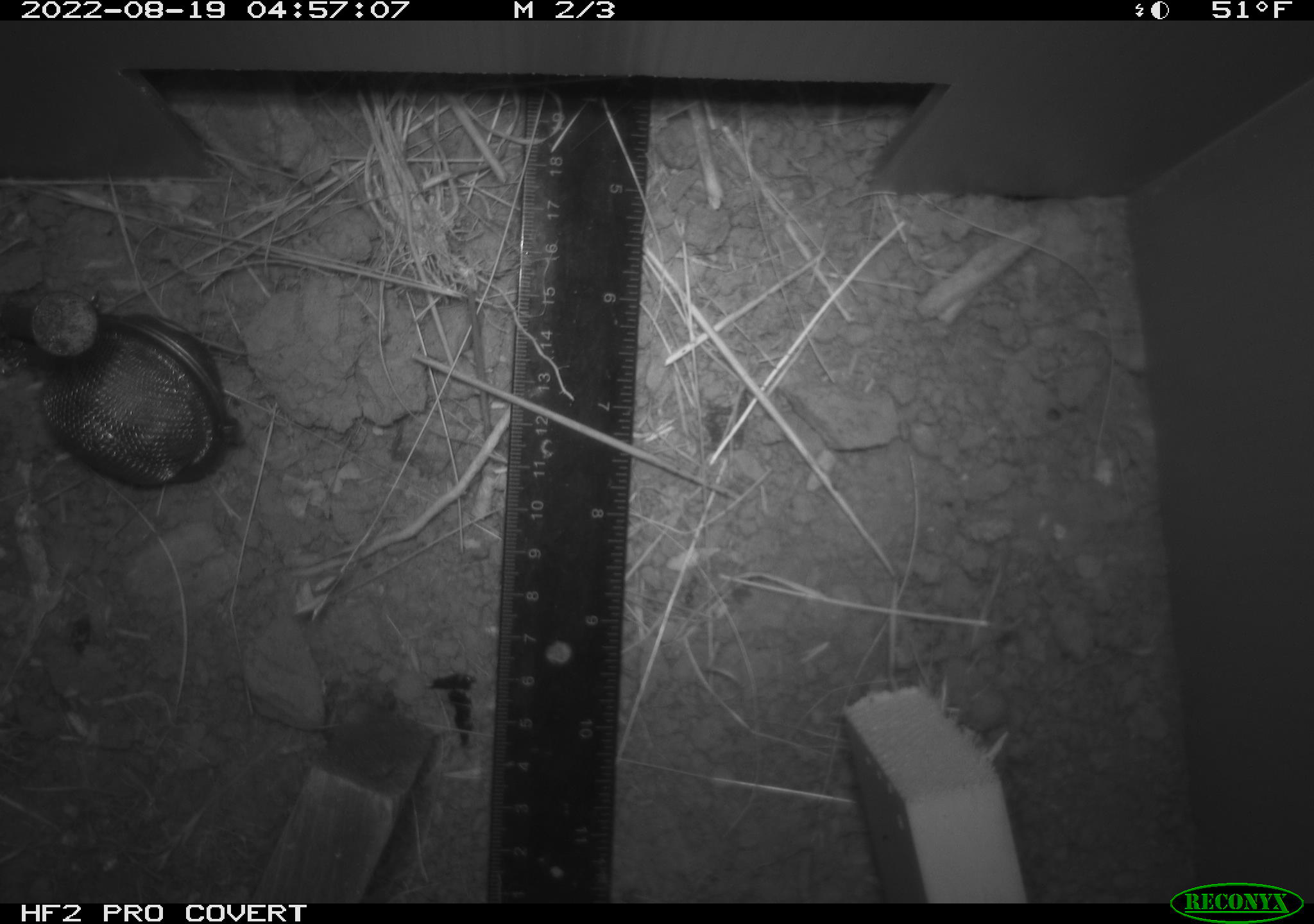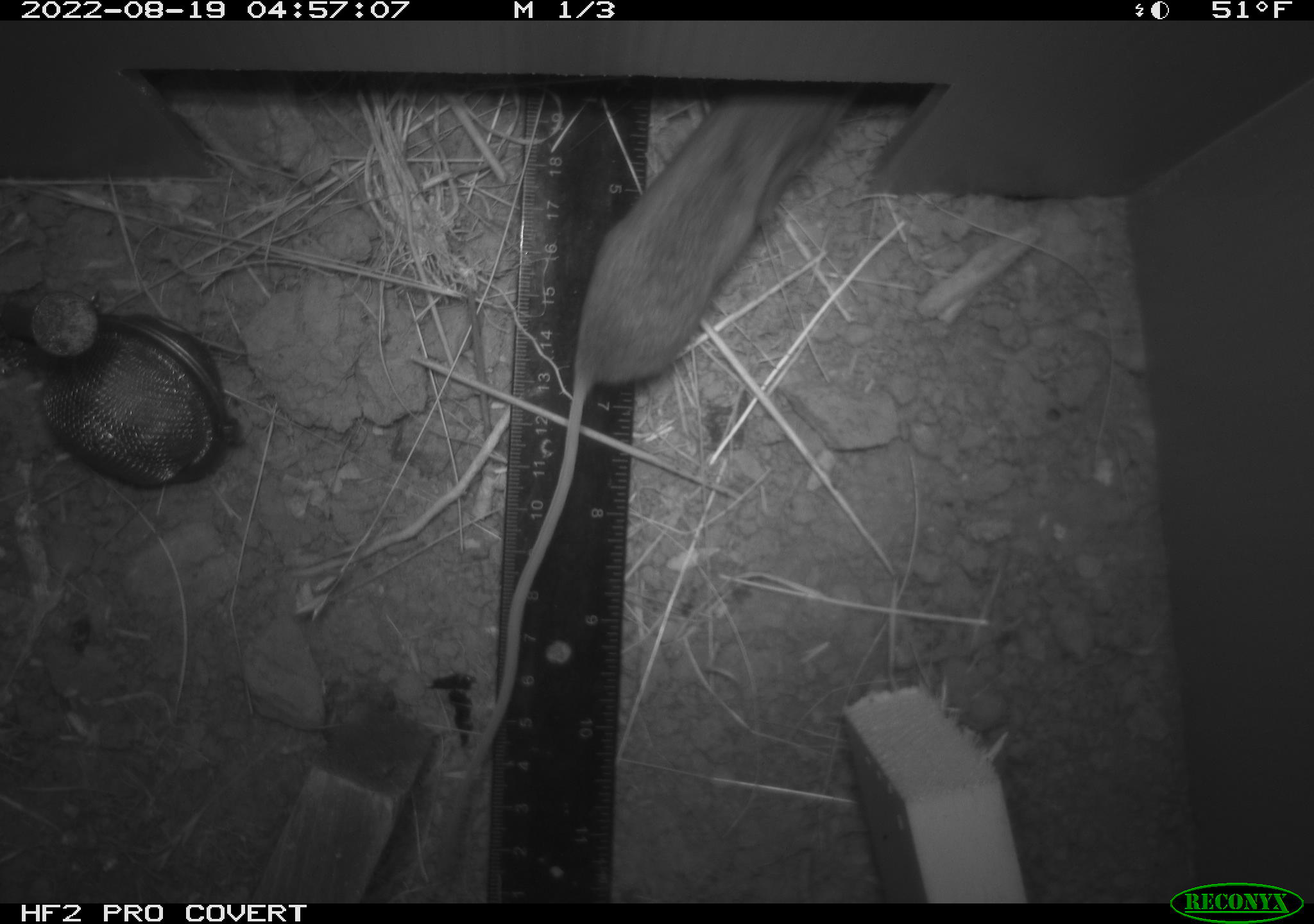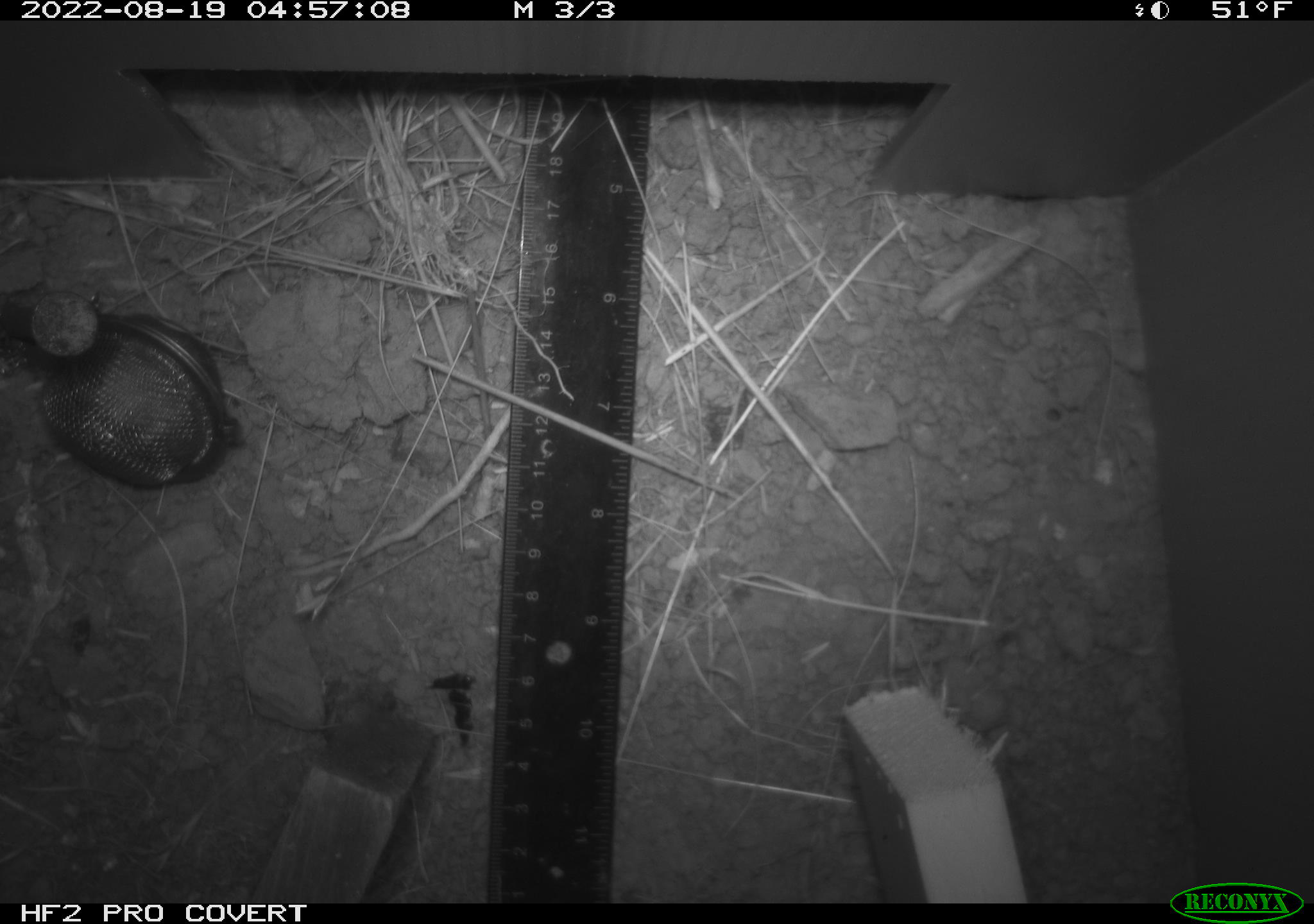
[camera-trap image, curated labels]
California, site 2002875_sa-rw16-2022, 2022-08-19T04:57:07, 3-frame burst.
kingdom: Animalia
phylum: Chordata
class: Mammalia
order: Rodentia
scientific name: Rodentia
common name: mouse species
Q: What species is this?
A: Mouse species (Rodentia).